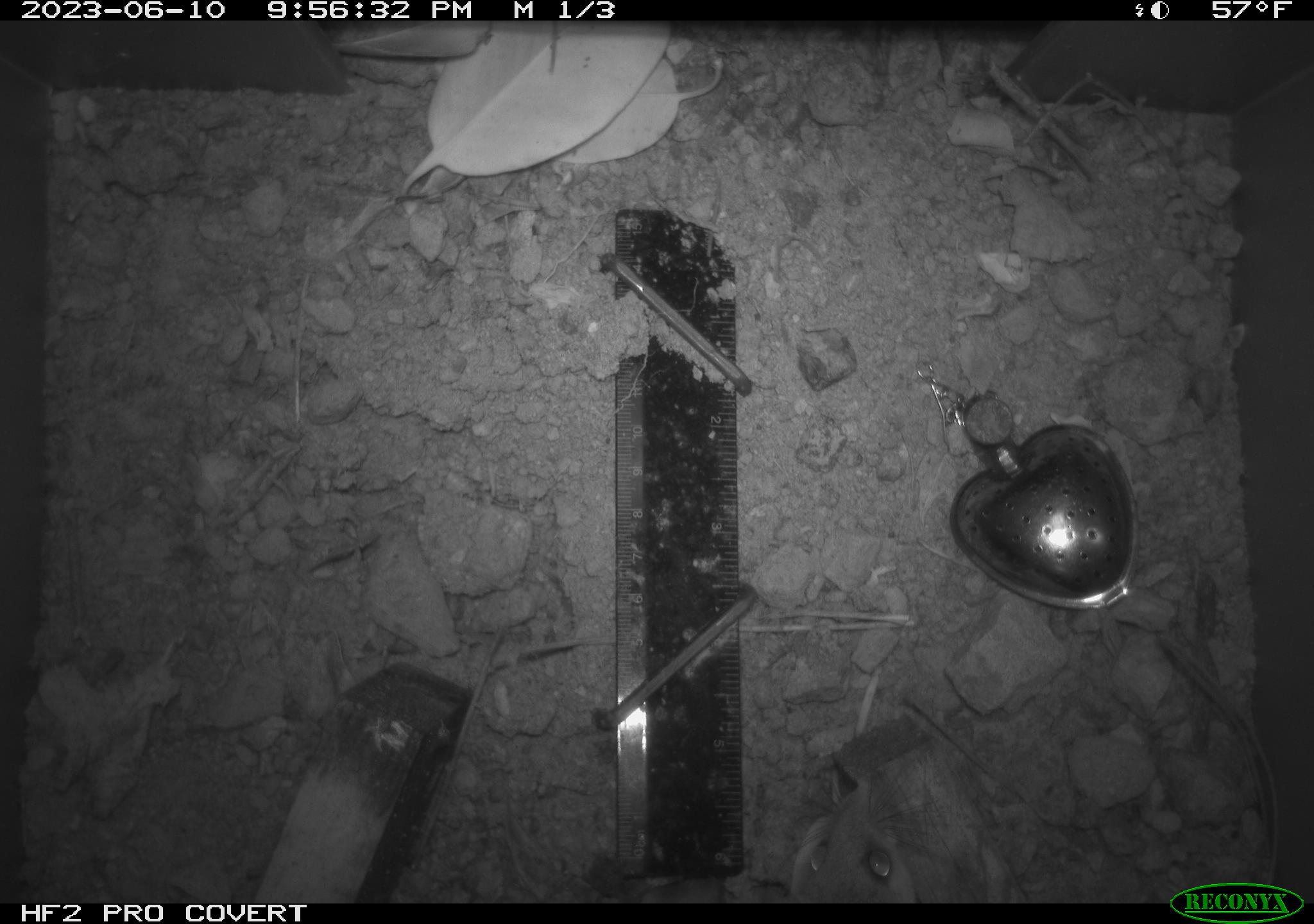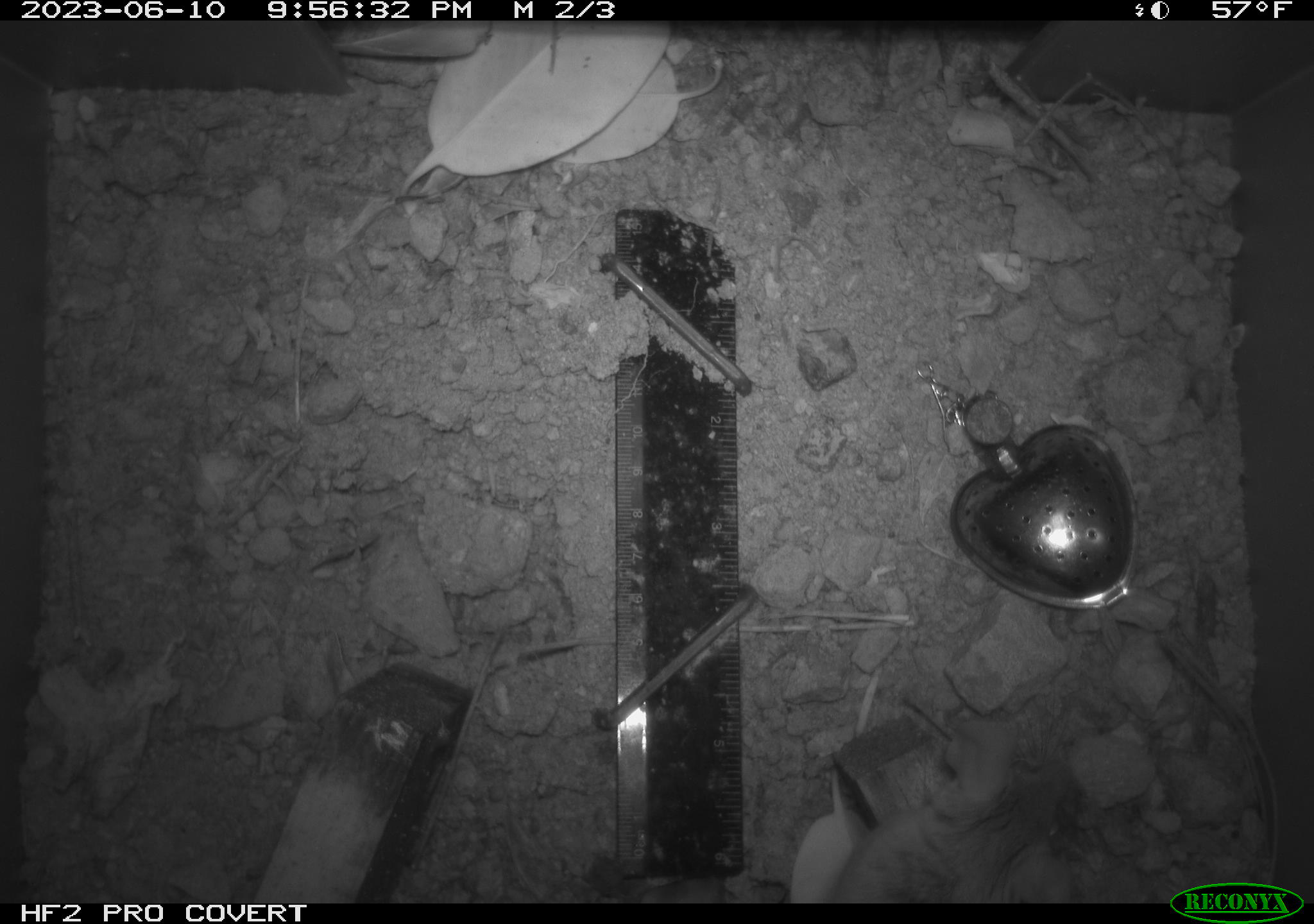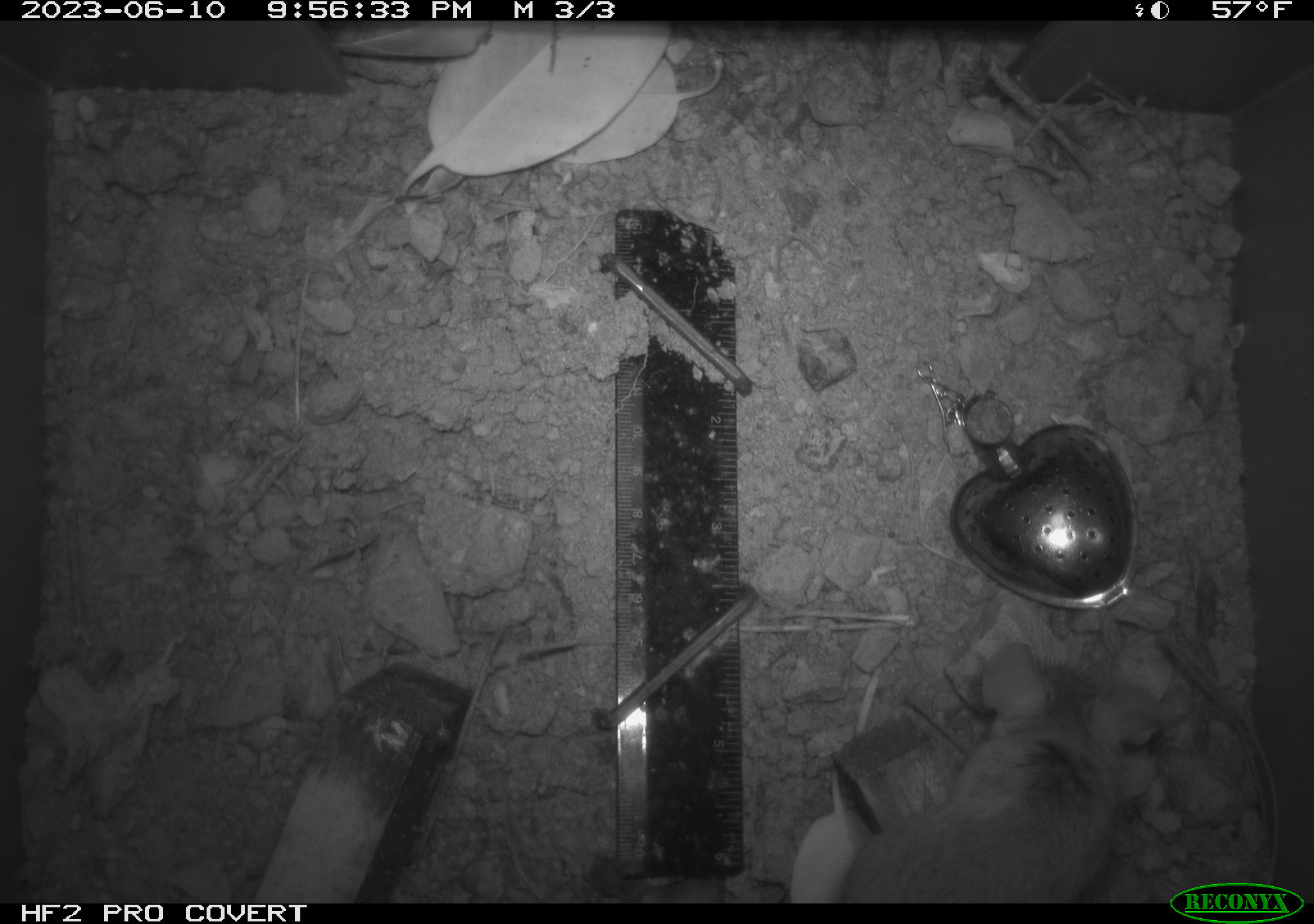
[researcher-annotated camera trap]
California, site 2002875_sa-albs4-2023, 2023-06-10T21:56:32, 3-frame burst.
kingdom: Animalia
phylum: Chordata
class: Mammalia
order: Rodentia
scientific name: Rodentia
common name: mouse species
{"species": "mouse species (Rodentia)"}